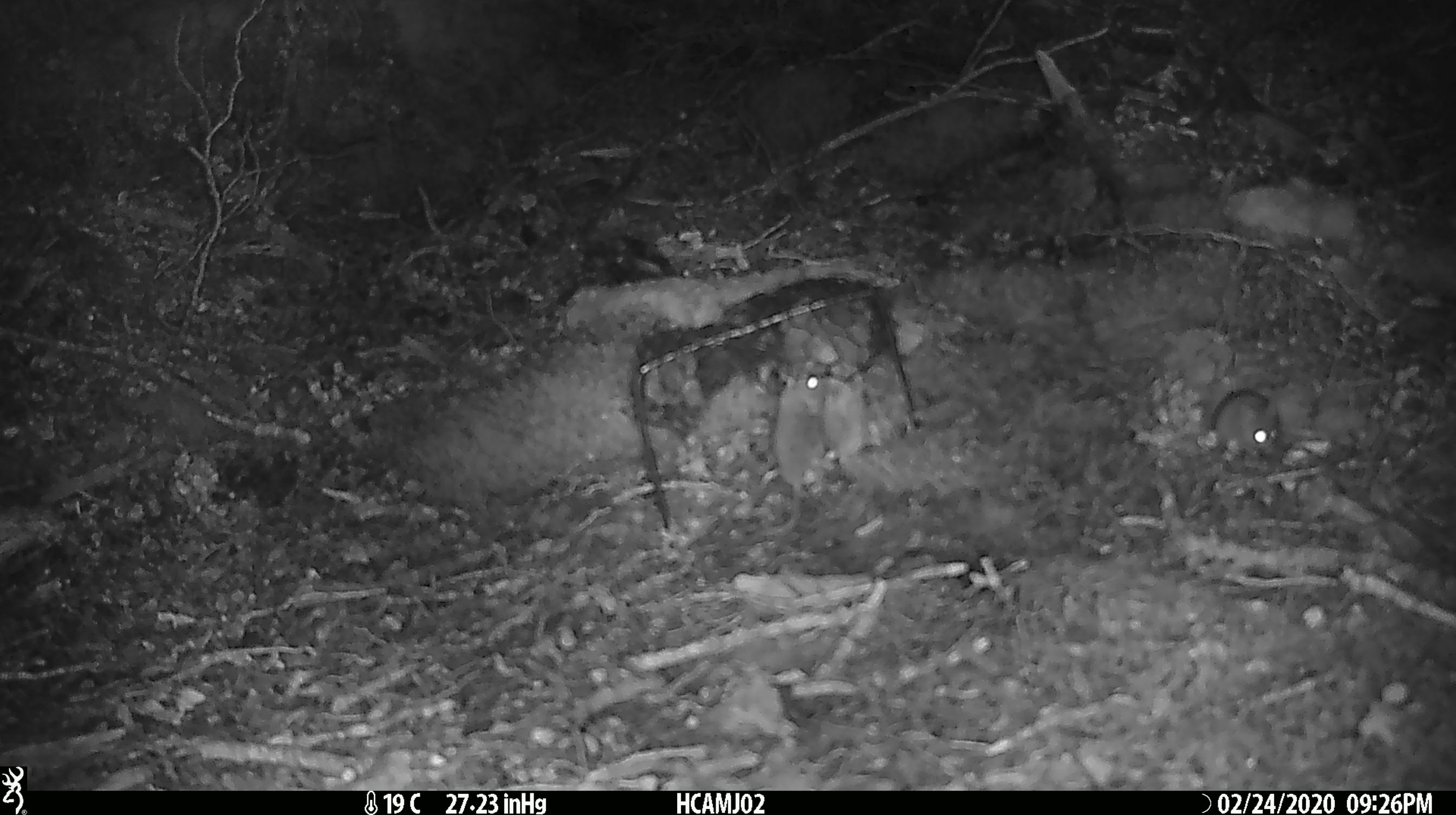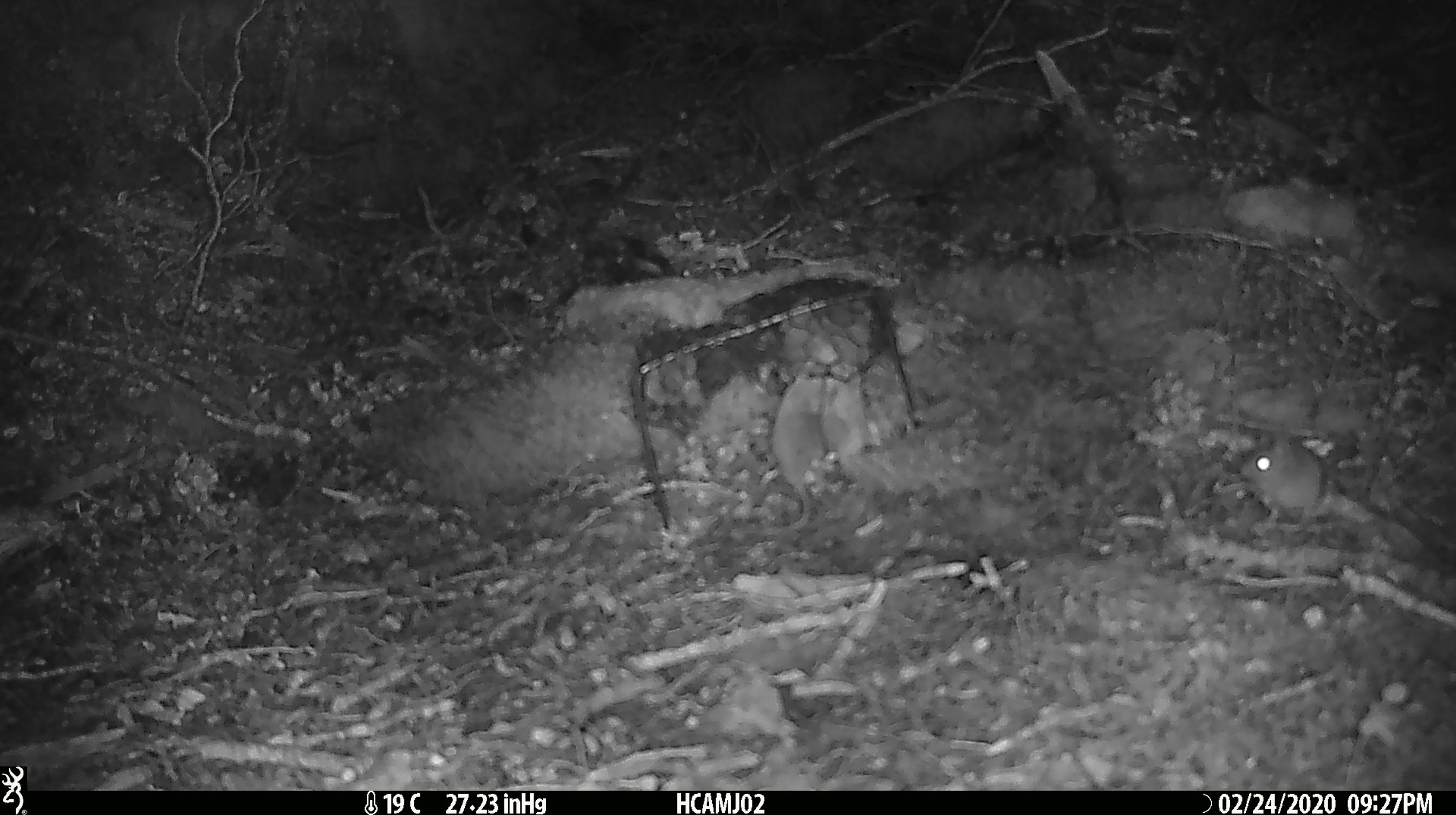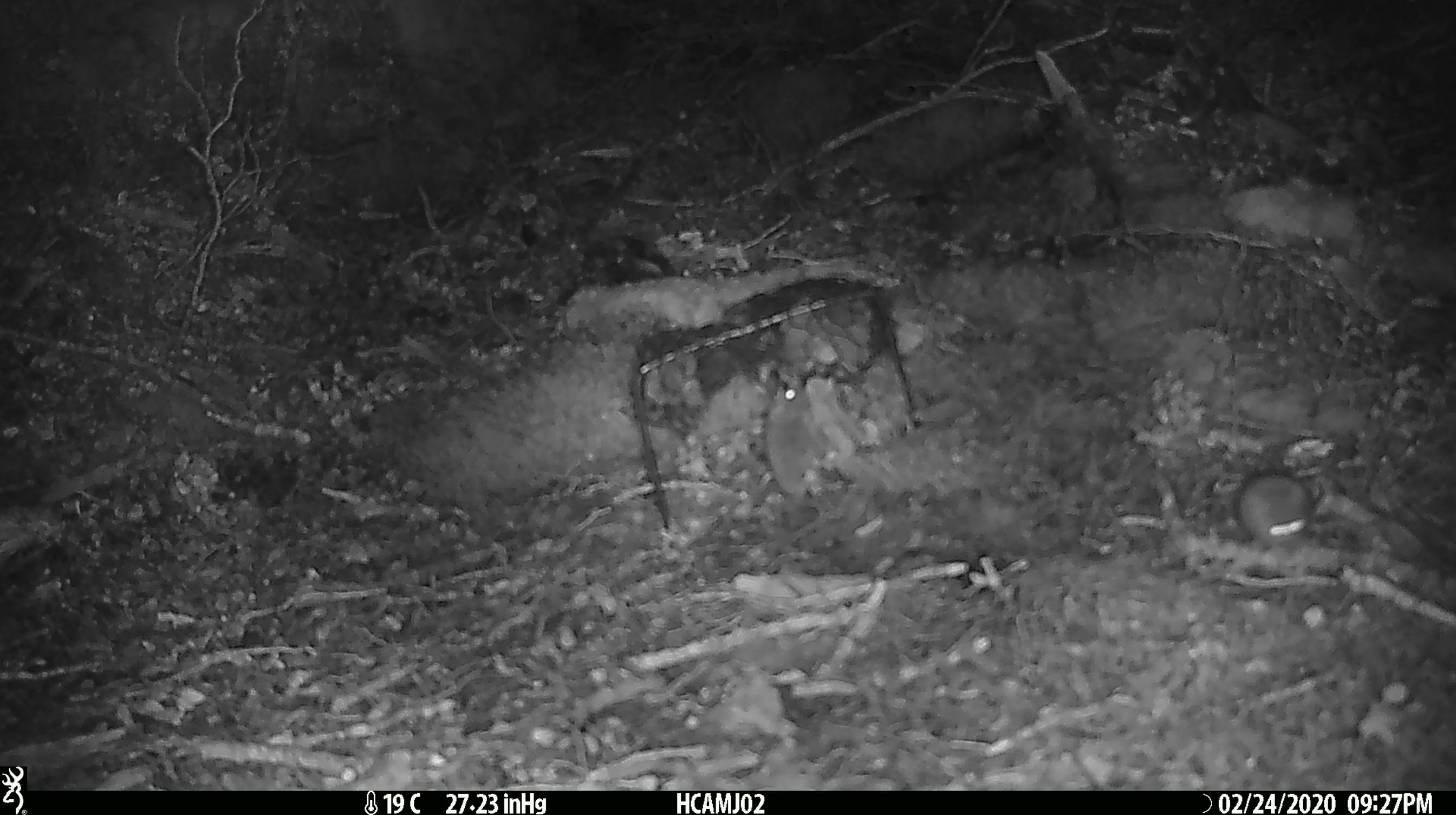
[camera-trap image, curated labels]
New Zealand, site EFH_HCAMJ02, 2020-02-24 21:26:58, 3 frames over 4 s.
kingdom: Animalia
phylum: Chordata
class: Mammalia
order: Rodentia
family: Muridae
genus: Mus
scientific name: Mus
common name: mouse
Mouse (Mus).